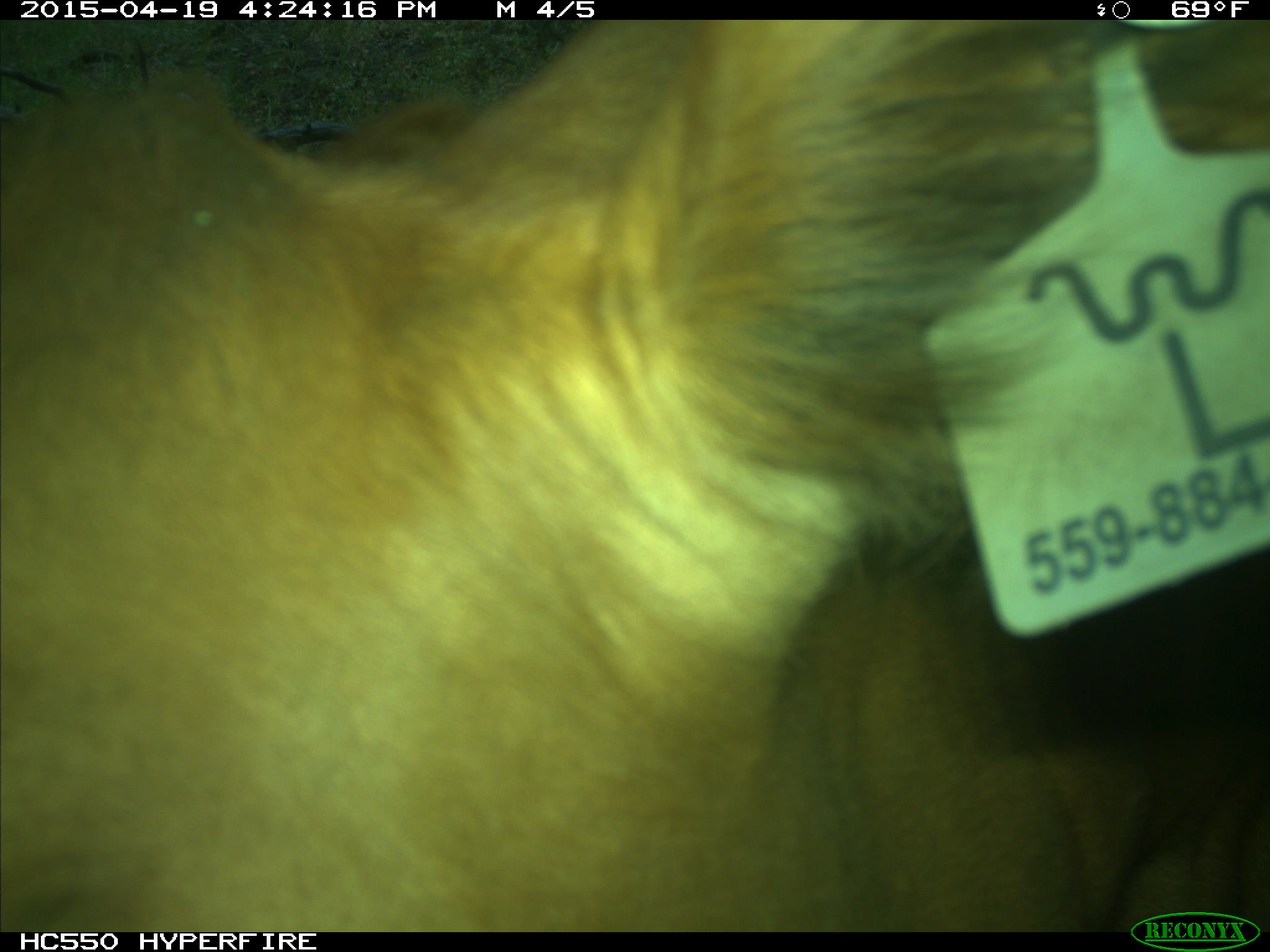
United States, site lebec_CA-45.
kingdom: Animalia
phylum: Chordata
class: Mammalia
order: Artiodactyla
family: Bovidae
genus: Bos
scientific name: Bos taurus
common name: domestic cow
Bos taurus (domestic cow).